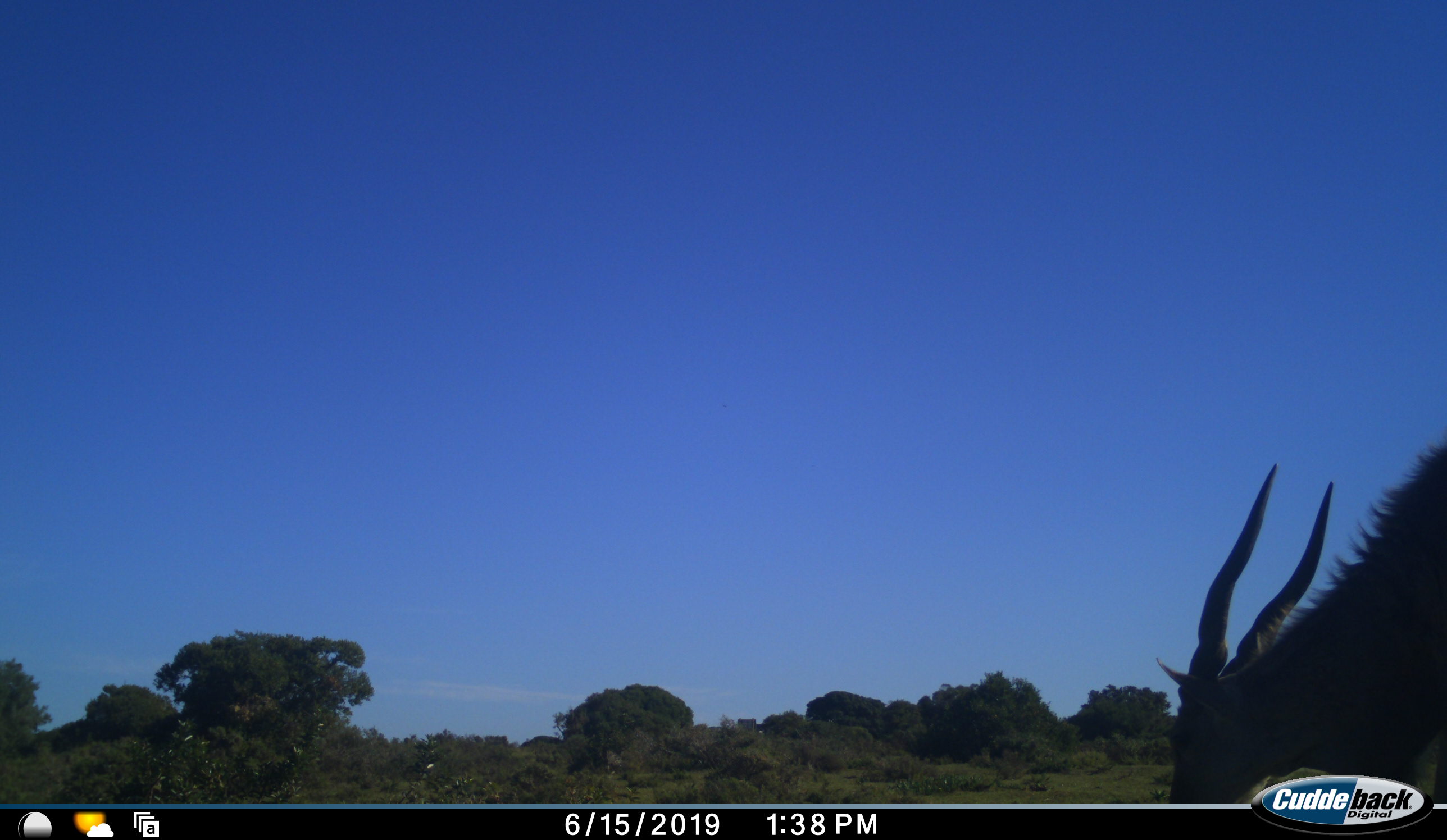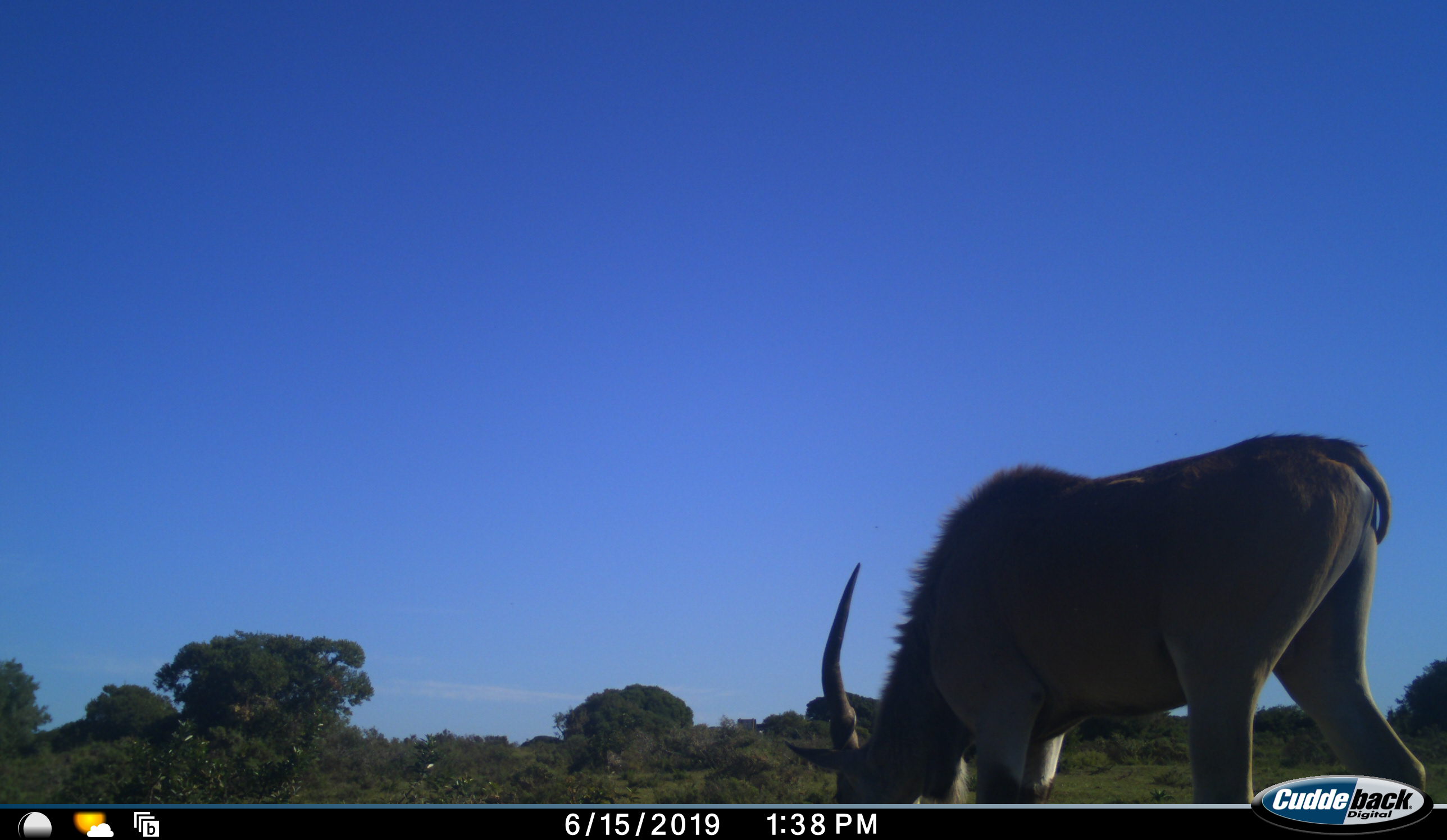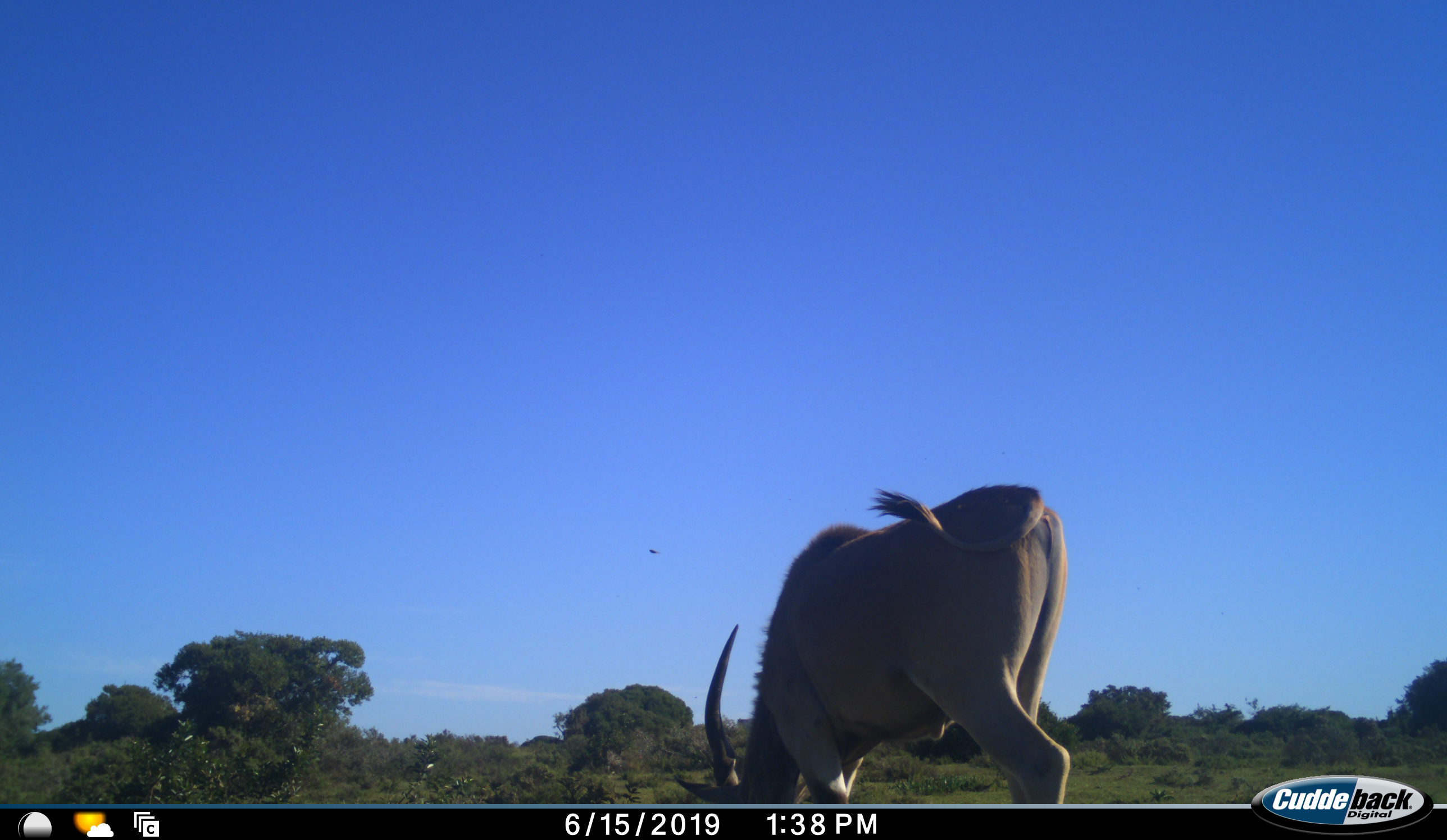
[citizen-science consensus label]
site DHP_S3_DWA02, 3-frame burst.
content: unidentified animal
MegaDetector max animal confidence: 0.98